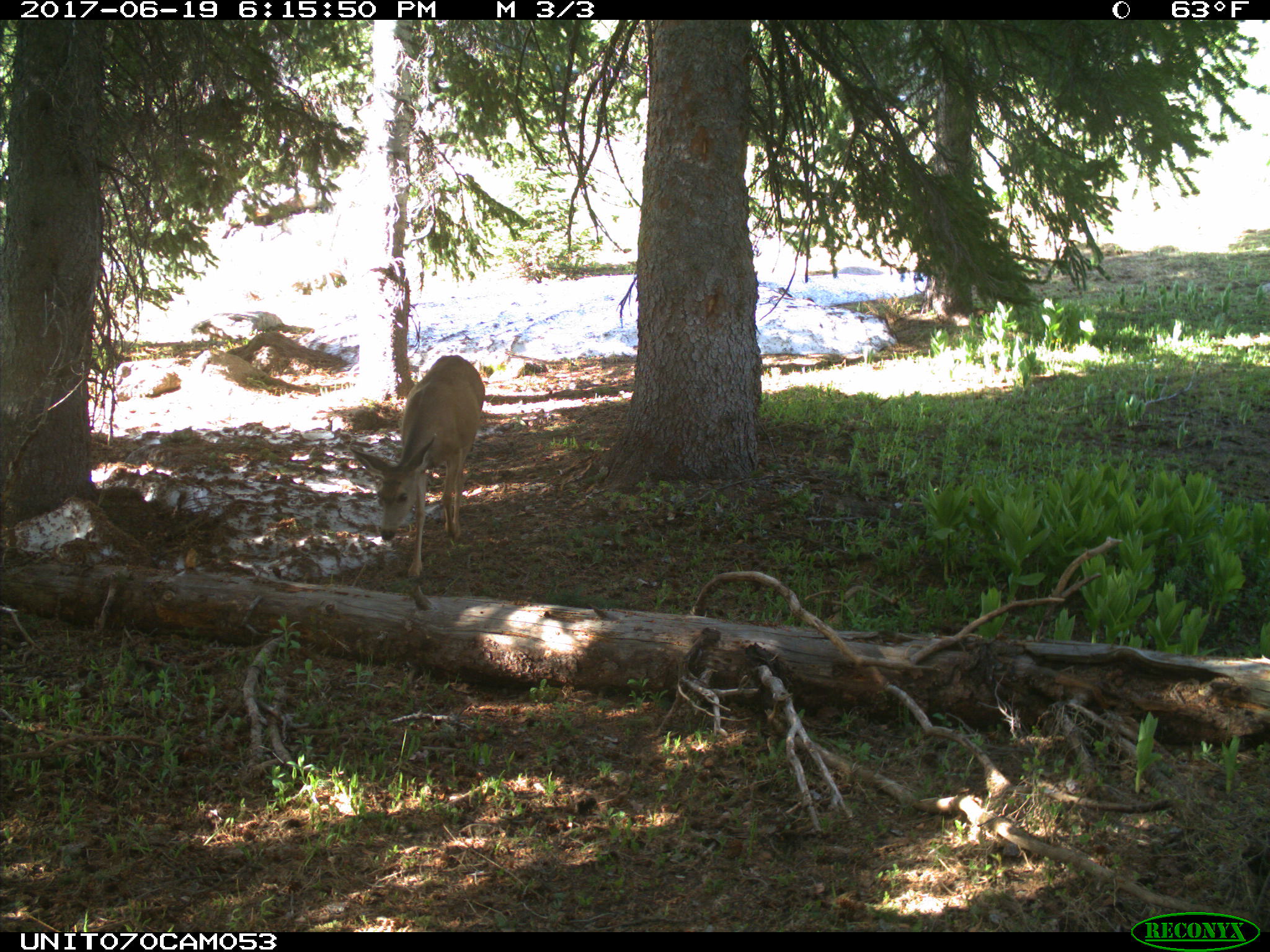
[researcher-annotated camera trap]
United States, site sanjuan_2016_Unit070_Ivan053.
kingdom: Animalia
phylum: Chordata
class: Mammalia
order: Artiodactyla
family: Cervidae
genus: Odocoileus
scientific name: Odocoileus hemionus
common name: mule deer